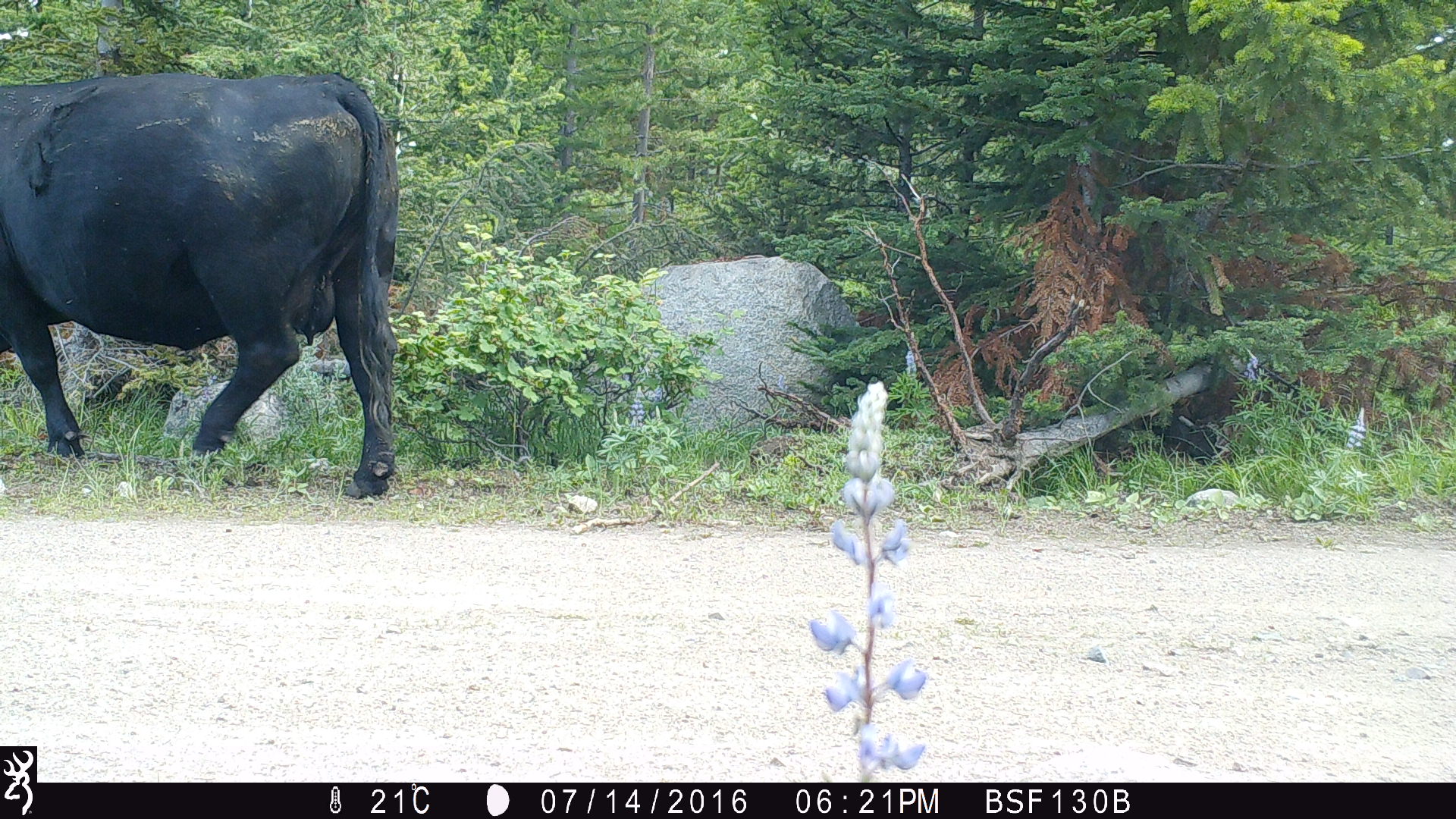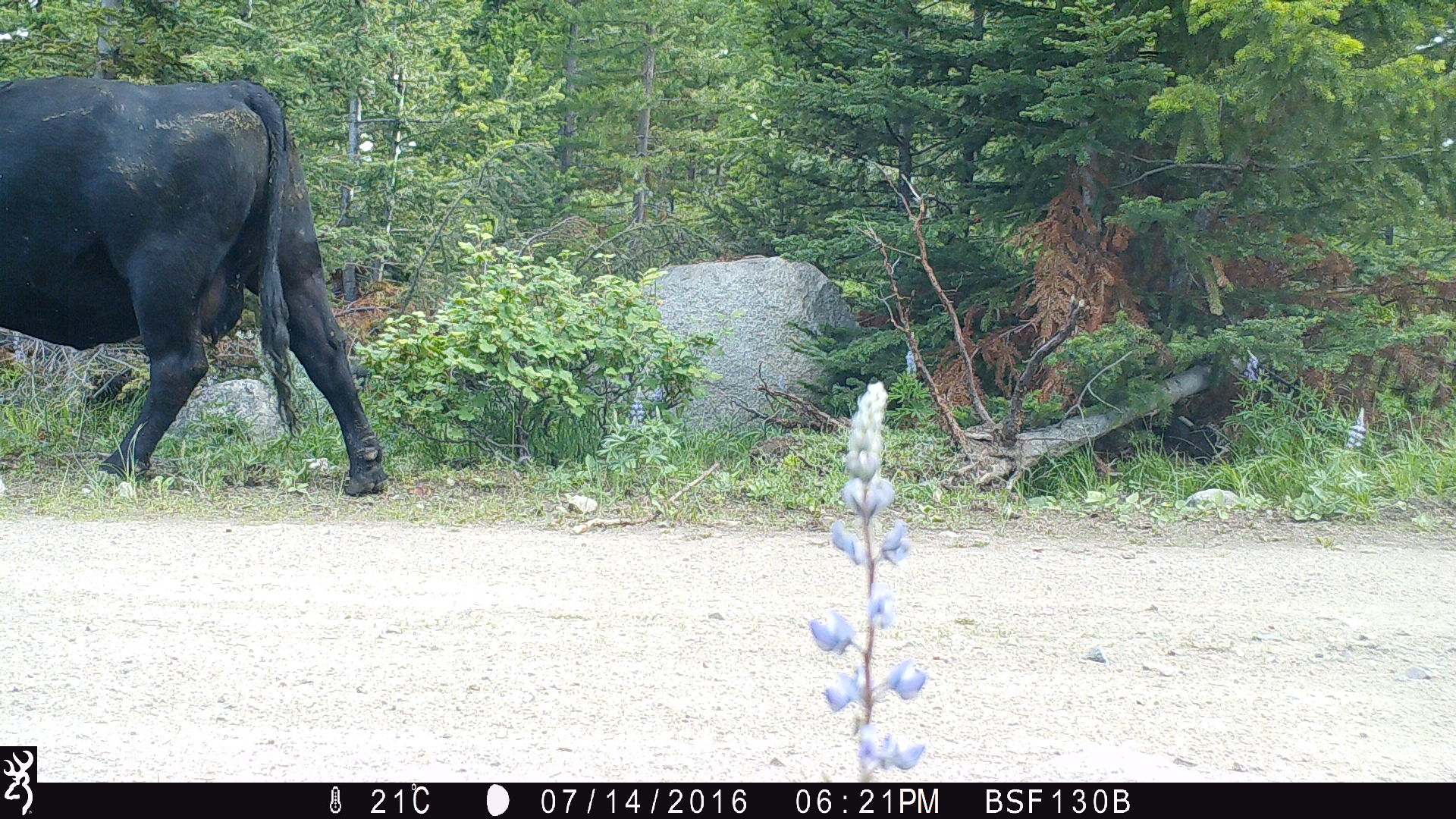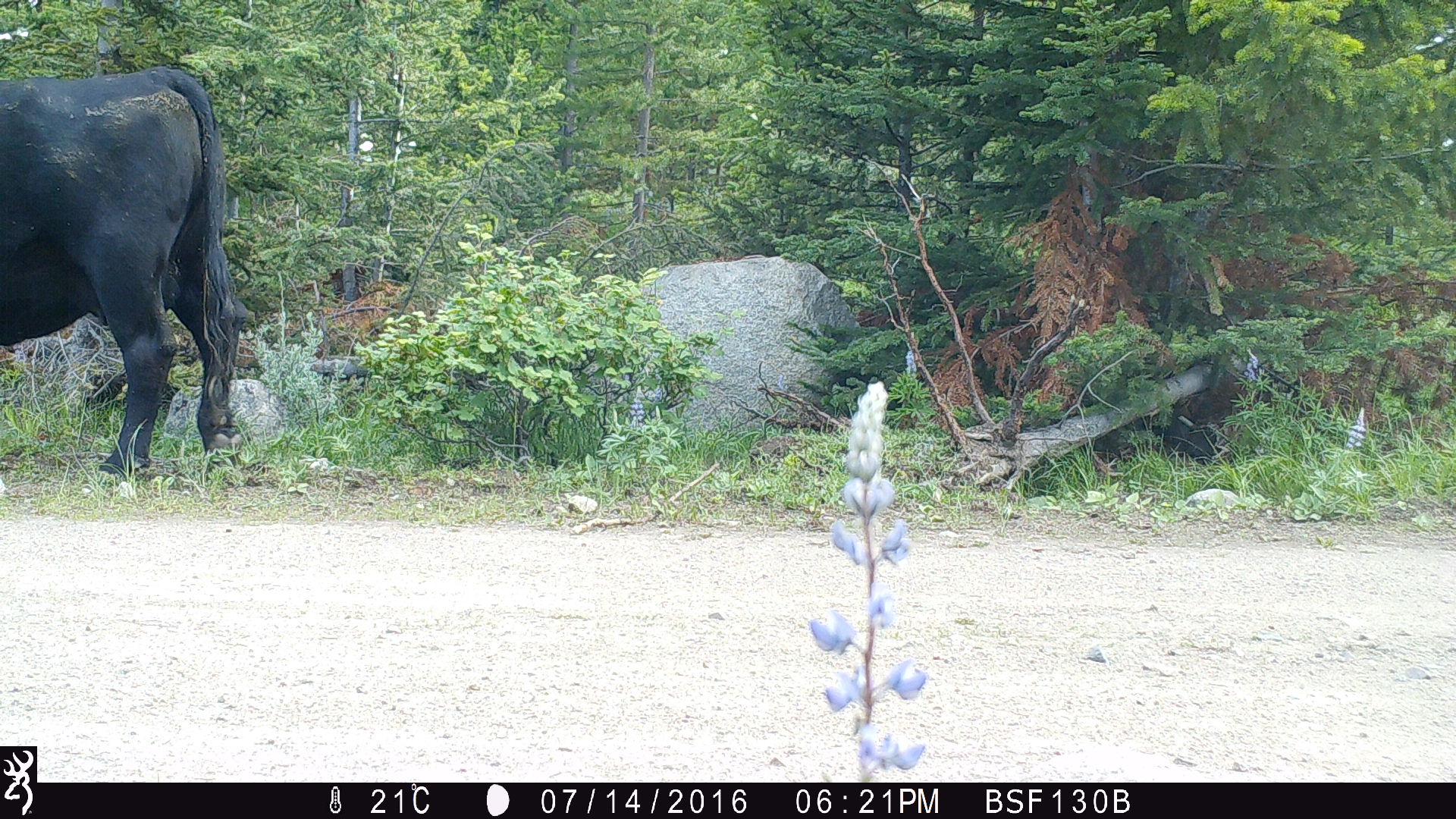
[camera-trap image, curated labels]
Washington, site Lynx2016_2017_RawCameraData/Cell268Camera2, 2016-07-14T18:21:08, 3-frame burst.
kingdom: Animalia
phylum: Chordata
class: Mammalia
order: Artiodactyla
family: Bovidae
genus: Bos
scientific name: Bos taurus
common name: domestic cattle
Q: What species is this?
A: Domestic cattle (Bos taurus).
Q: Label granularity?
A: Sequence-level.